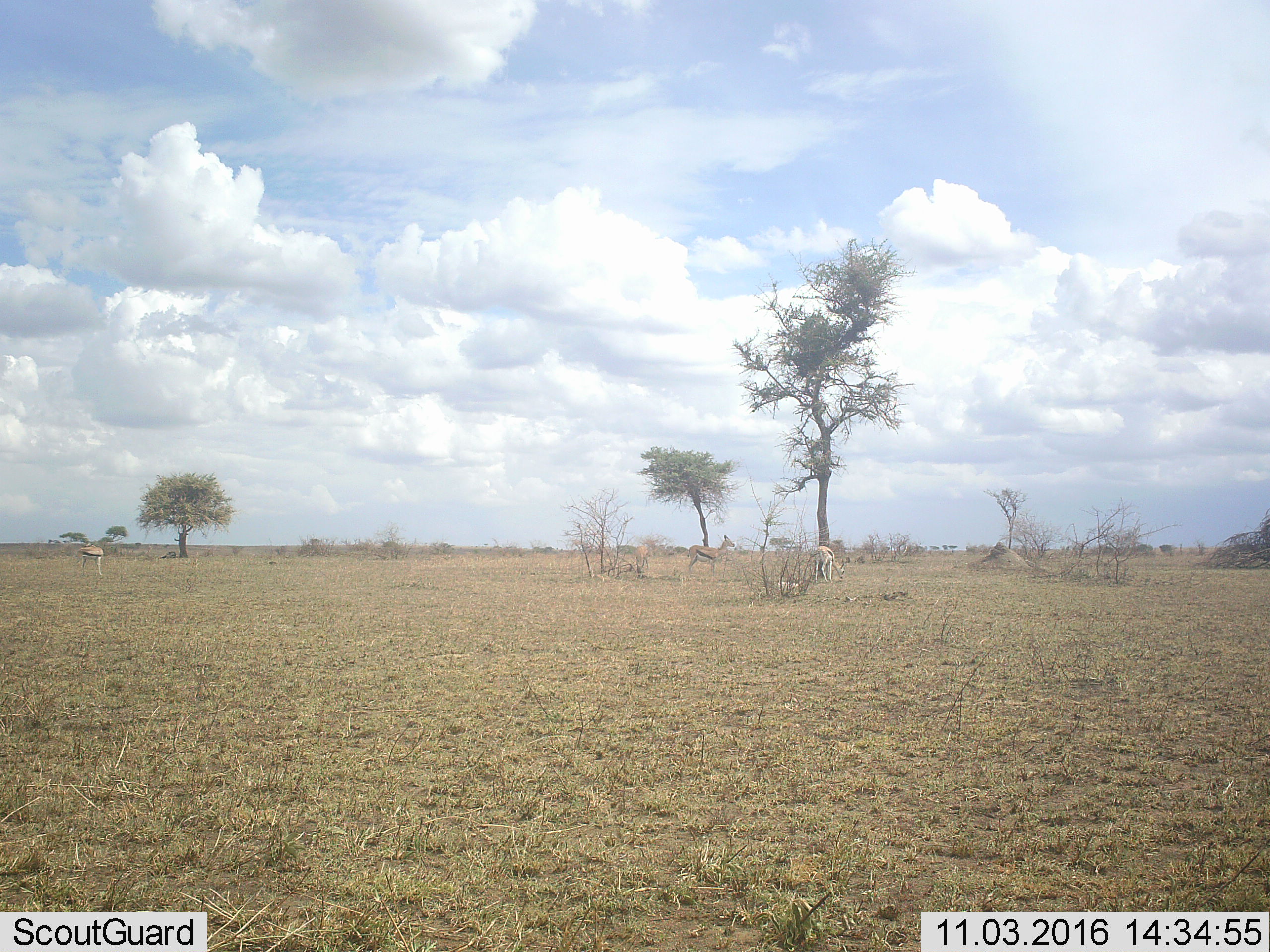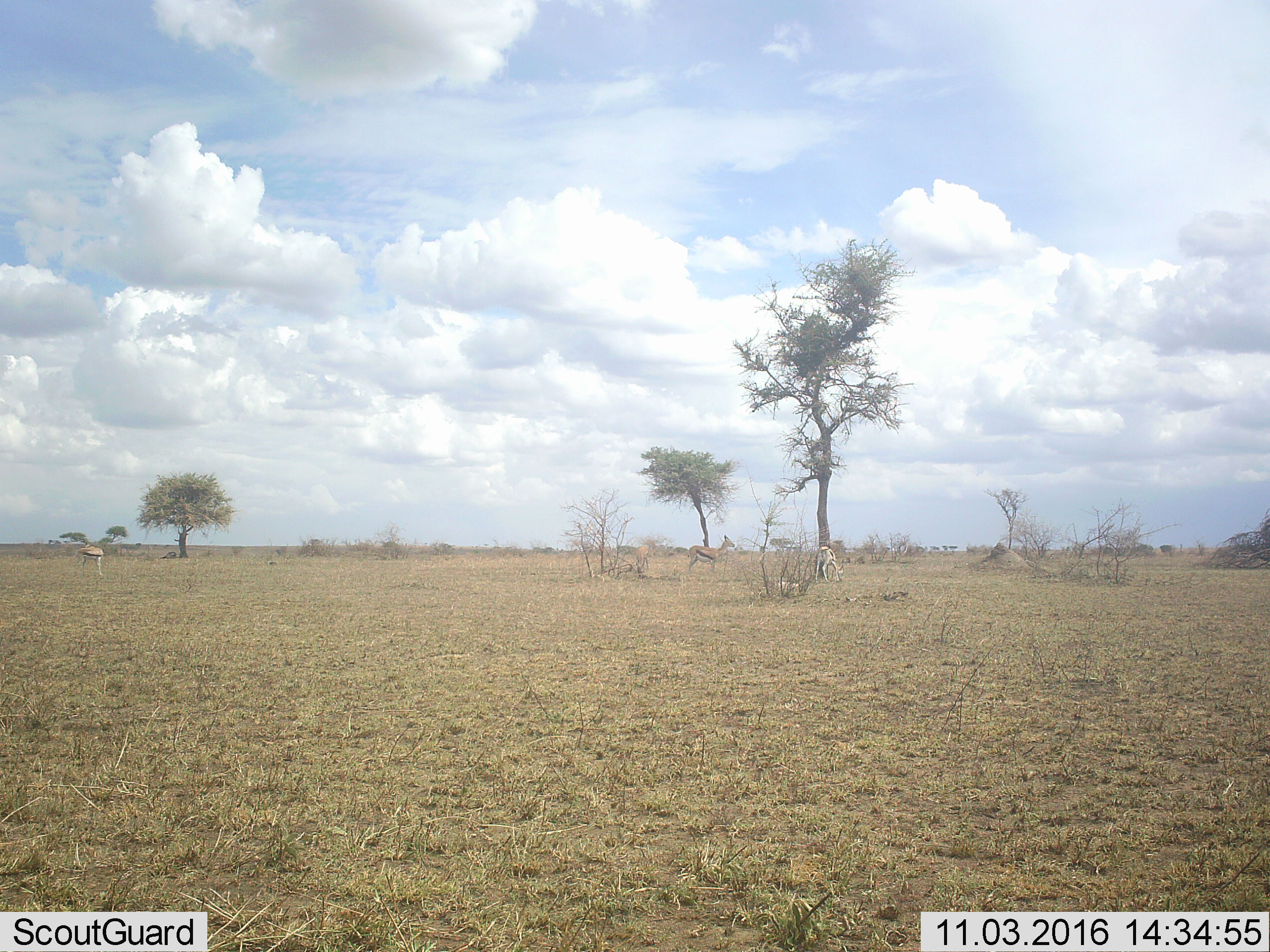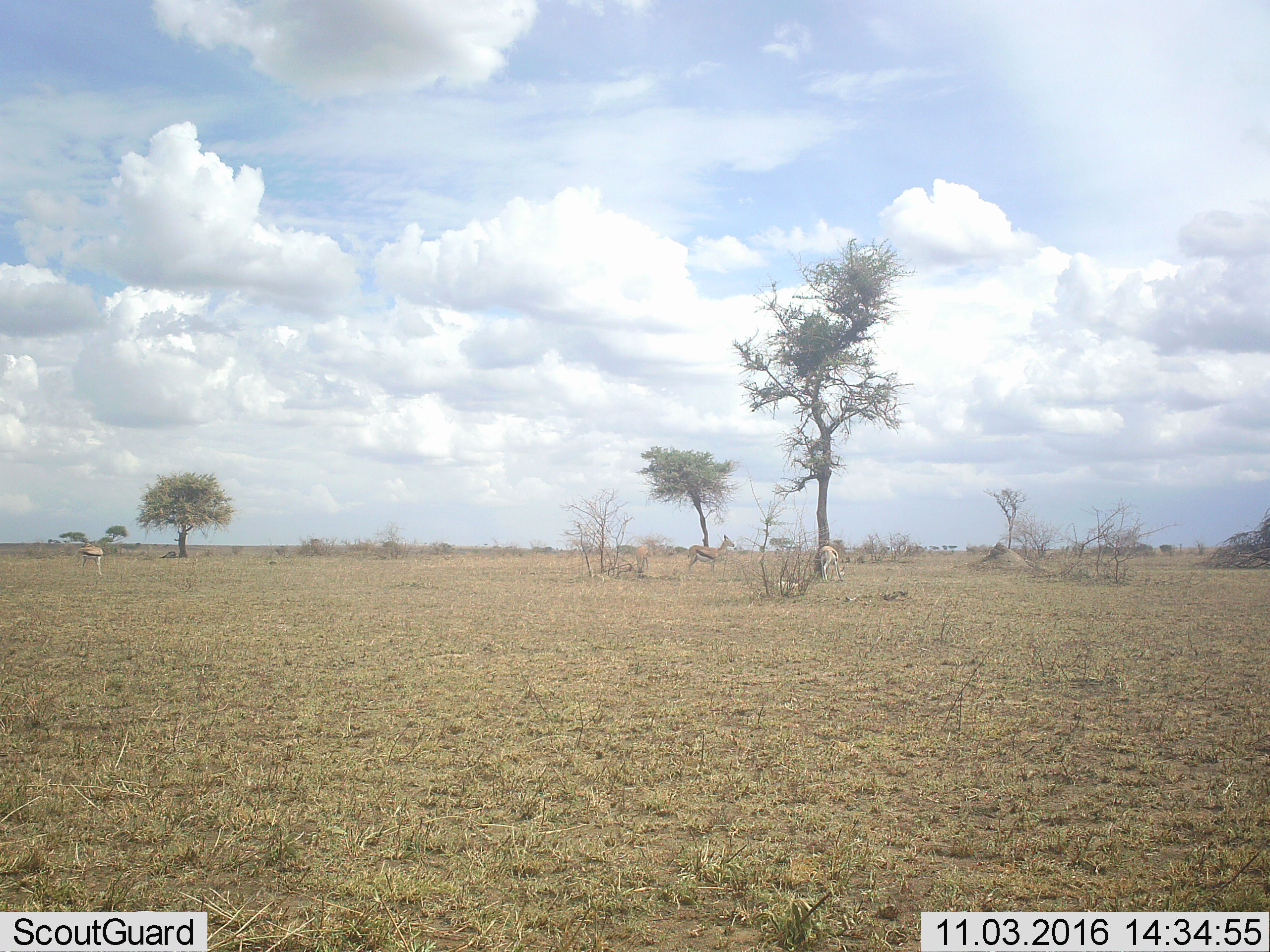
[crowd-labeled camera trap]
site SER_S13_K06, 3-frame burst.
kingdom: Animalia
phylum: Chordata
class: Mammalia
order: Artiodactyla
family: Bovidae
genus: Eudorcas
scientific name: Eudorcas thomsonii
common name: thomson's gazelle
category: gazellethomsons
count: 4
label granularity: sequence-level